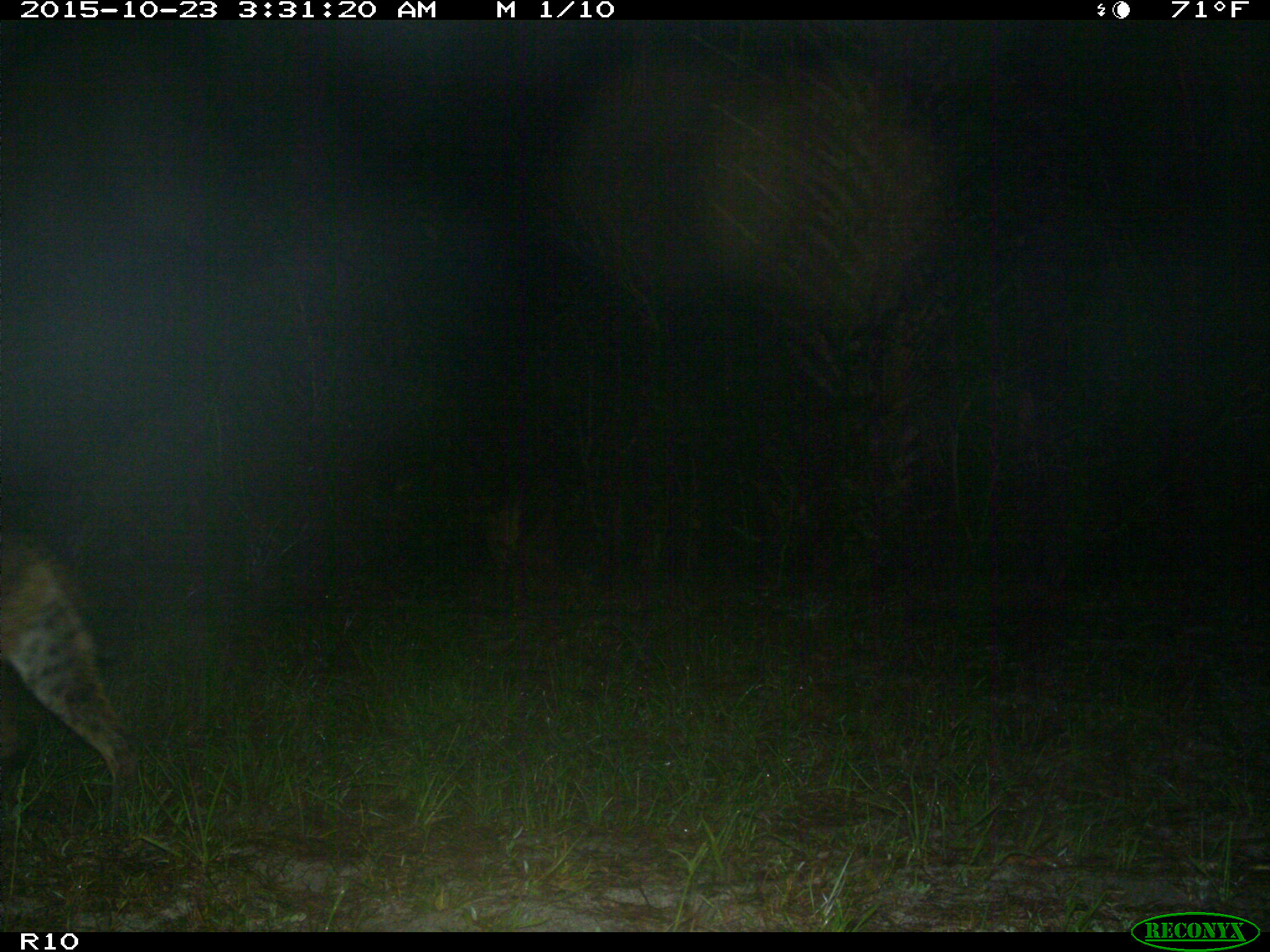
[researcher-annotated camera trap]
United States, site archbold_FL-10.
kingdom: Animalia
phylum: Chordata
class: Mammalia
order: Carnivora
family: Felidae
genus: Lynx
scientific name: Lynx rufus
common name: bobcat